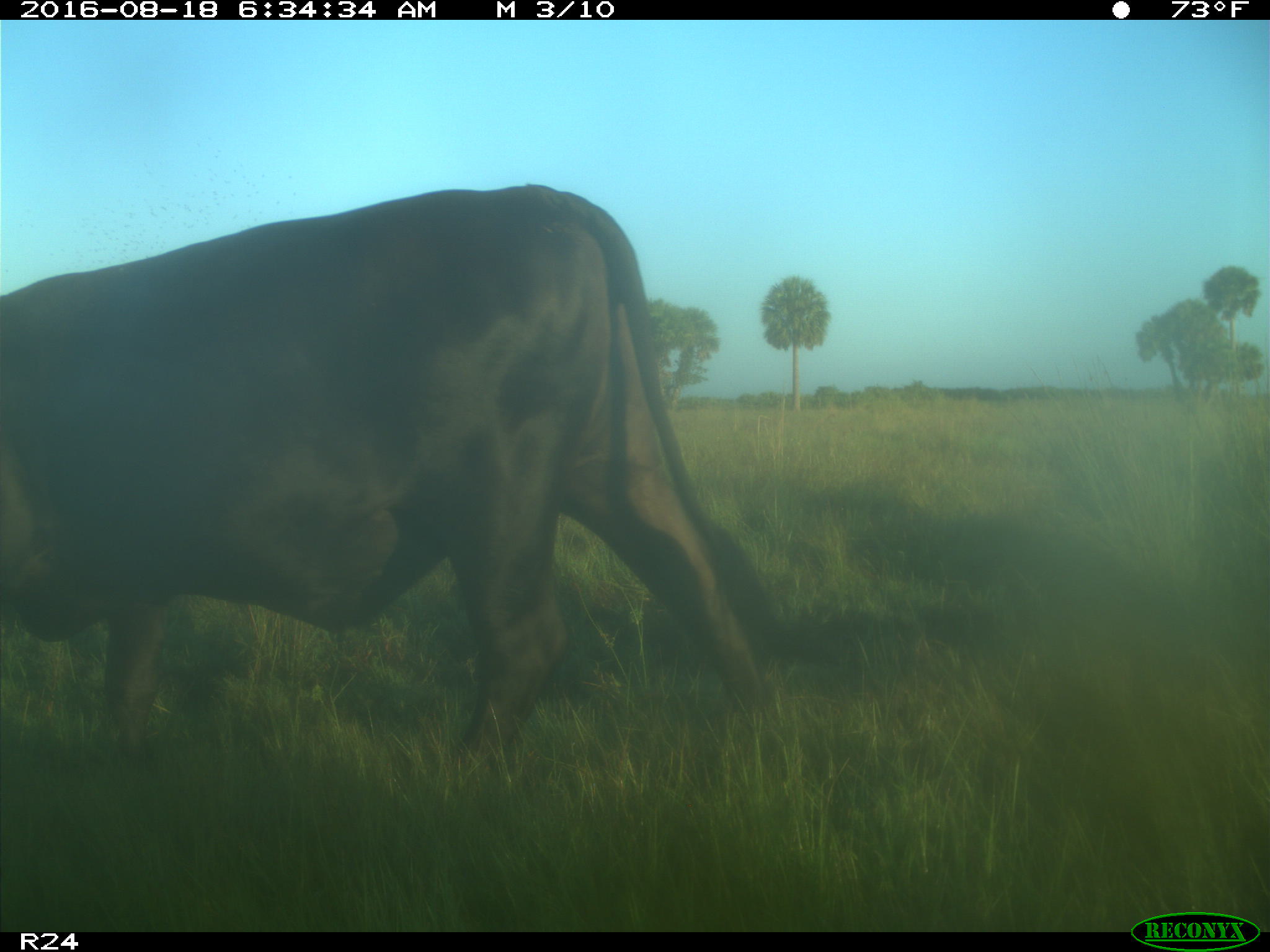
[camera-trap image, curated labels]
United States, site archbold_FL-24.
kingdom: Animalia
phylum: Chordata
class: Mammalia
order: Artiodactyla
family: Bovidae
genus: Bos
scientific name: Bos taurus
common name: domestic cow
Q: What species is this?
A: Bos taurus (domestic cow).